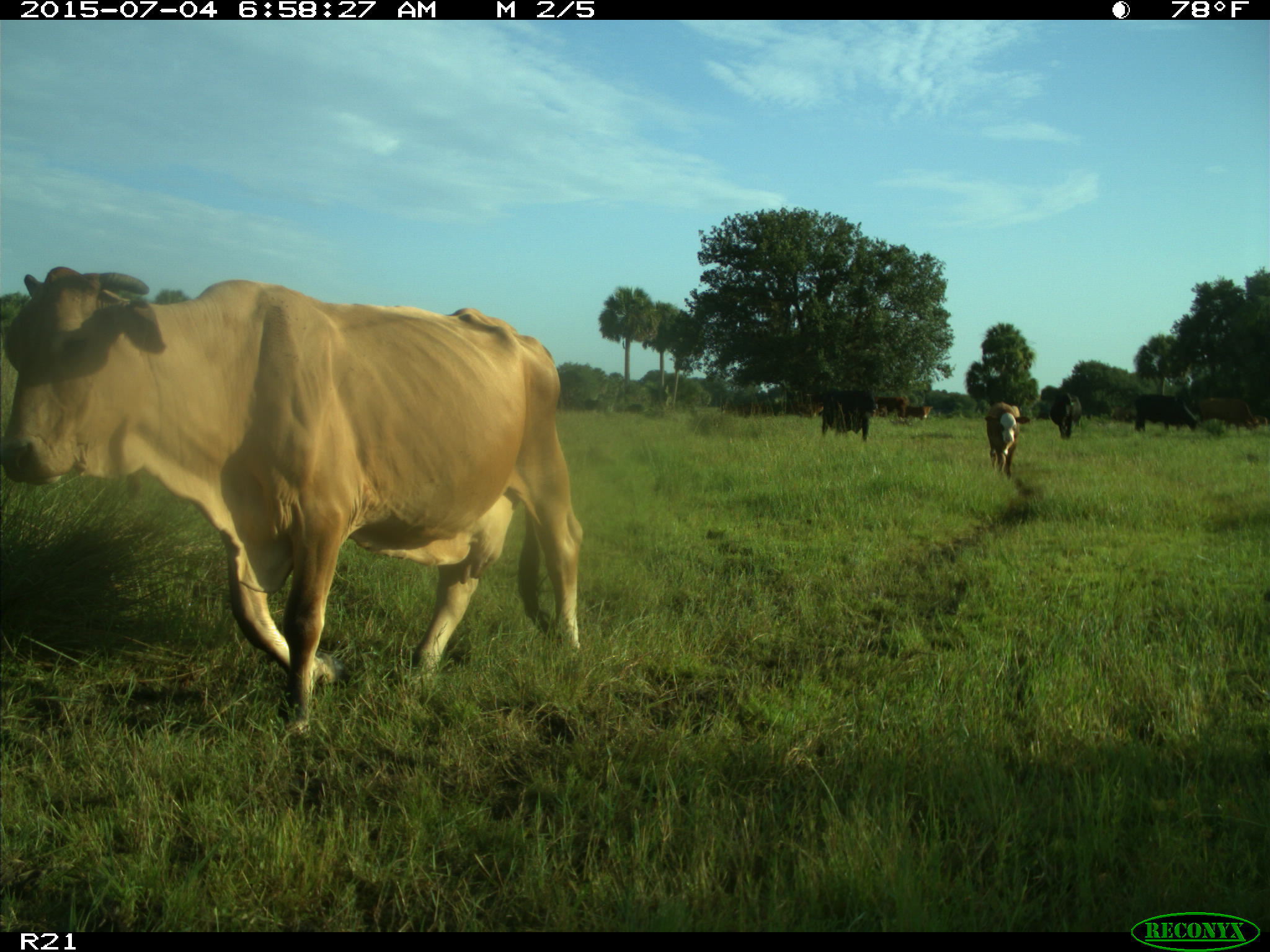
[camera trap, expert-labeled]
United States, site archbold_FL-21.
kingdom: Animalia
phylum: Chordata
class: Mammalia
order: Artiodactyla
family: Bovidae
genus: Bos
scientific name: Bos taurus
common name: domestic cow